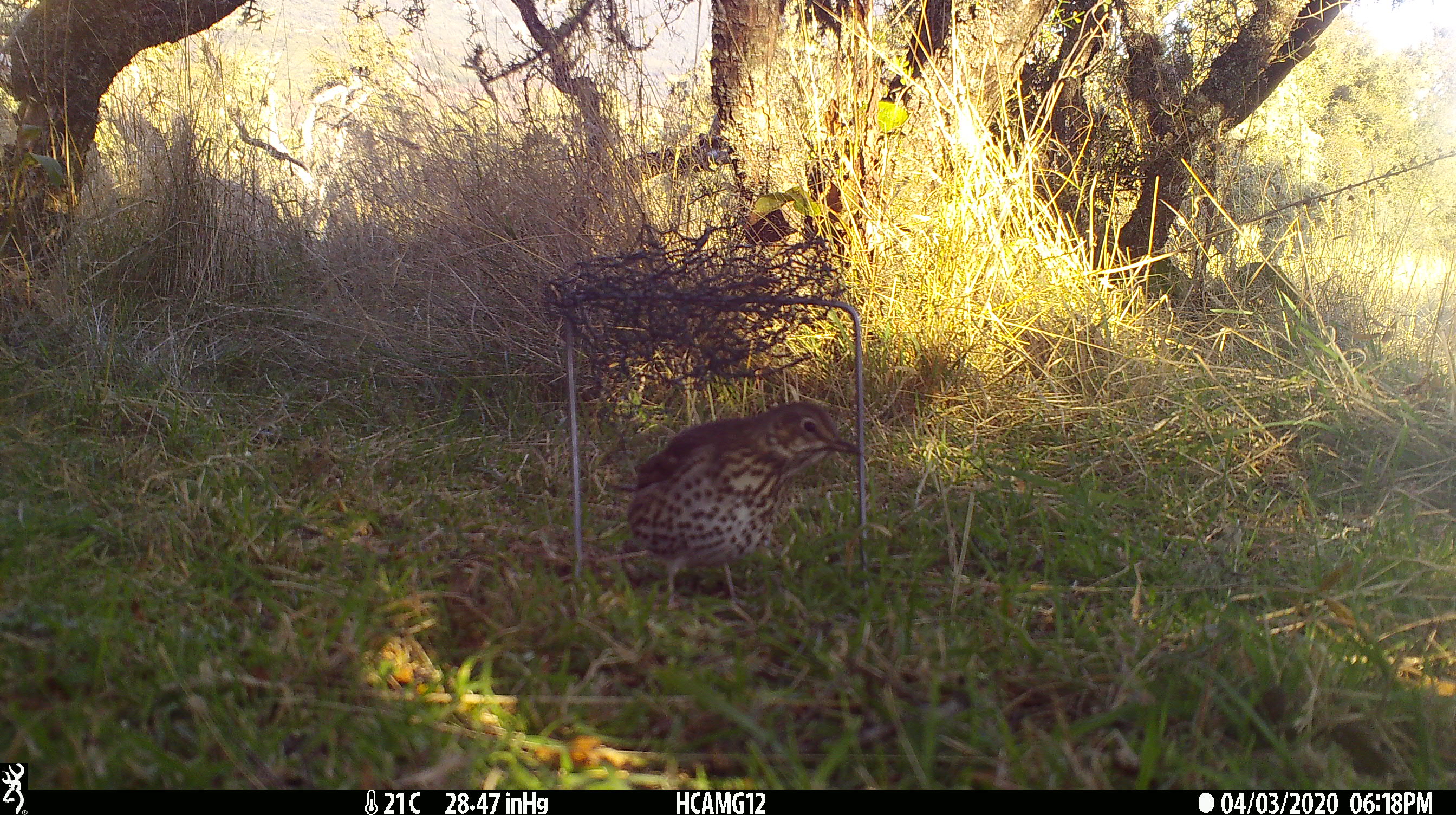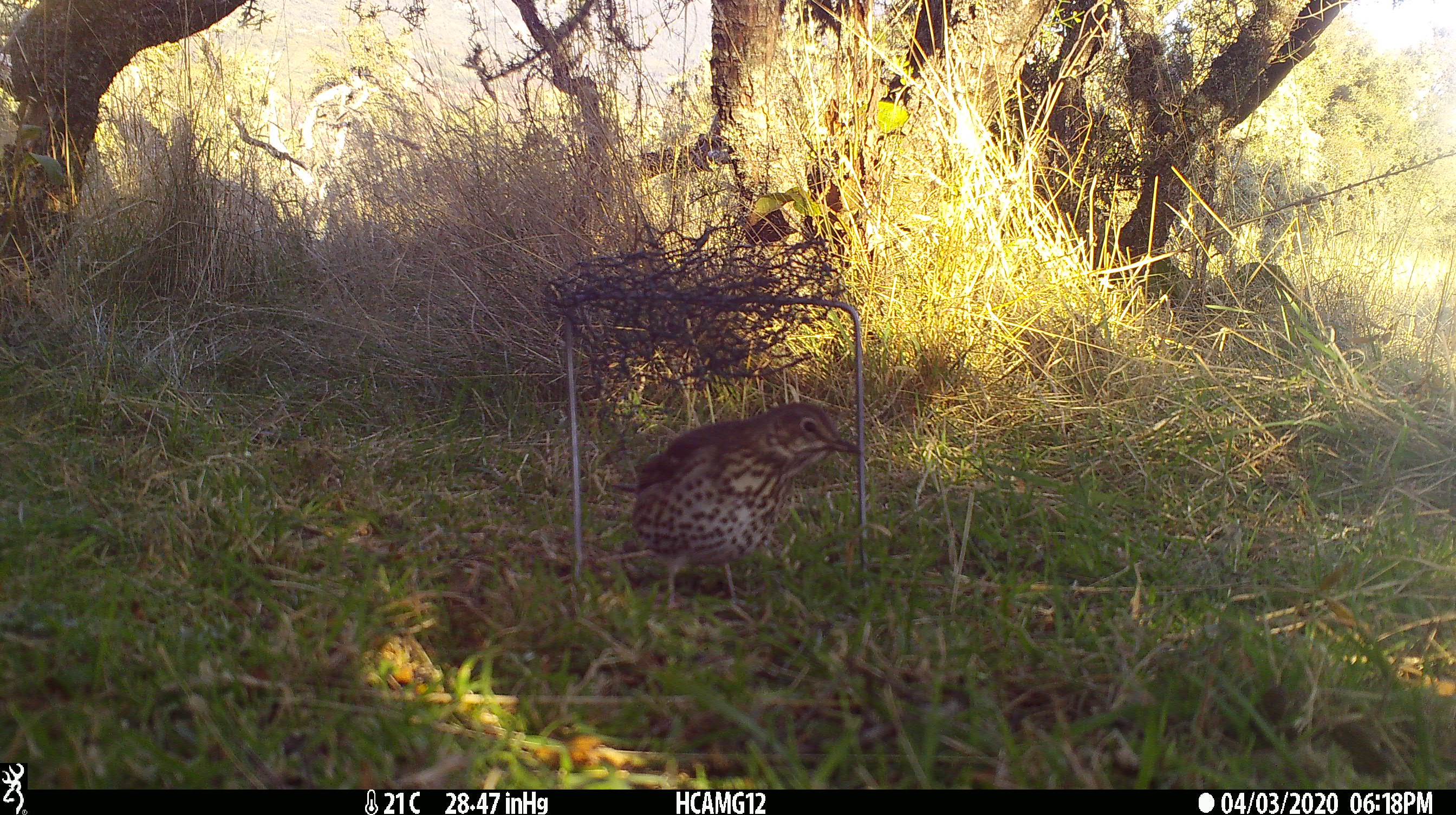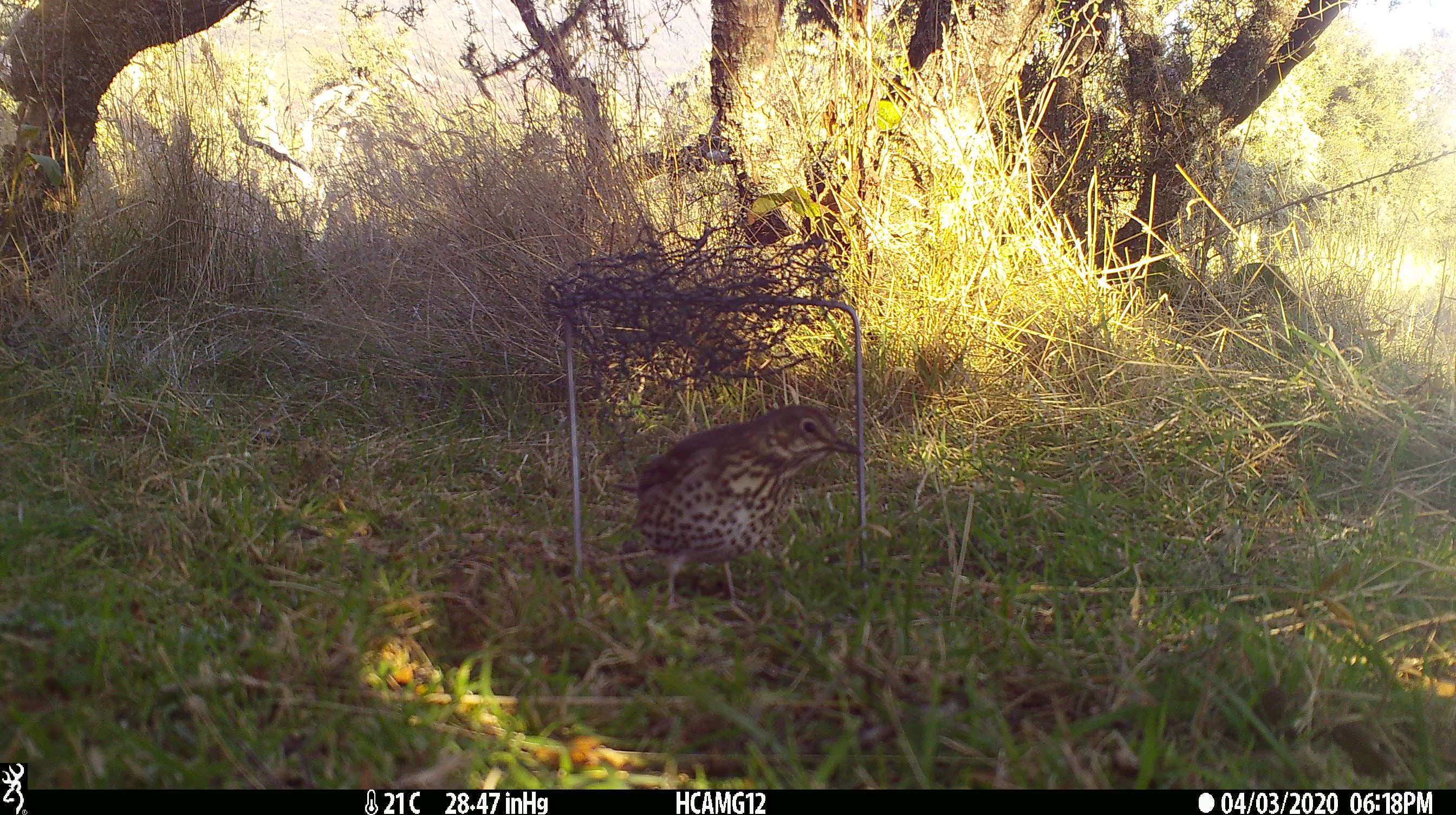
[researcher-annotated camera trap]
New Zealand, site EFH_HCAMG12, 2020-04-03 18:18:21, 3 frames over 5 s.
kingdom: Animalia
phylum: Chordata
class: Aves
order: Passeriformes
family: Turdidae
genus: Turdus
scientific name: Turdus philomelos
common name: song thrush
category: thrush